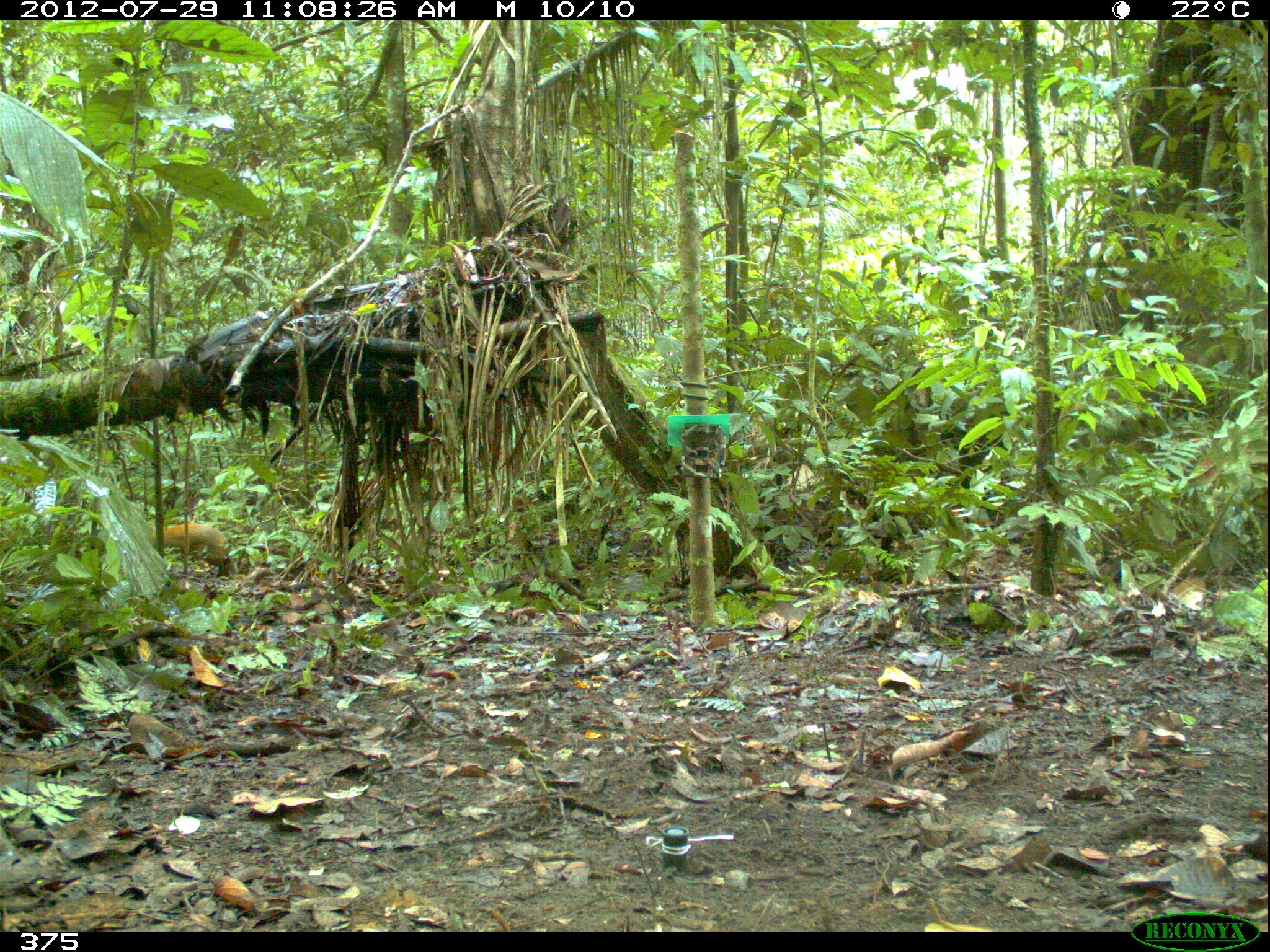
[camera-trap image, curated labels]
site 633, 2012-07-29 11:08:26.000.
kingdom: Animalia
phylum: Chordata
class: Mammalia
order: Rodentia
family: Dasyproctidae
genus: Dasyprocta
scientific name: Dasyprocta punctata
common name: central american agouti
Dasyprocta punctata (central american agouti).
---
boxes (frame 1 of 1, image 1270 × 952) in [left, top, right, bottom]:
dasyprocta punctata: [143, 521, 231, 577]